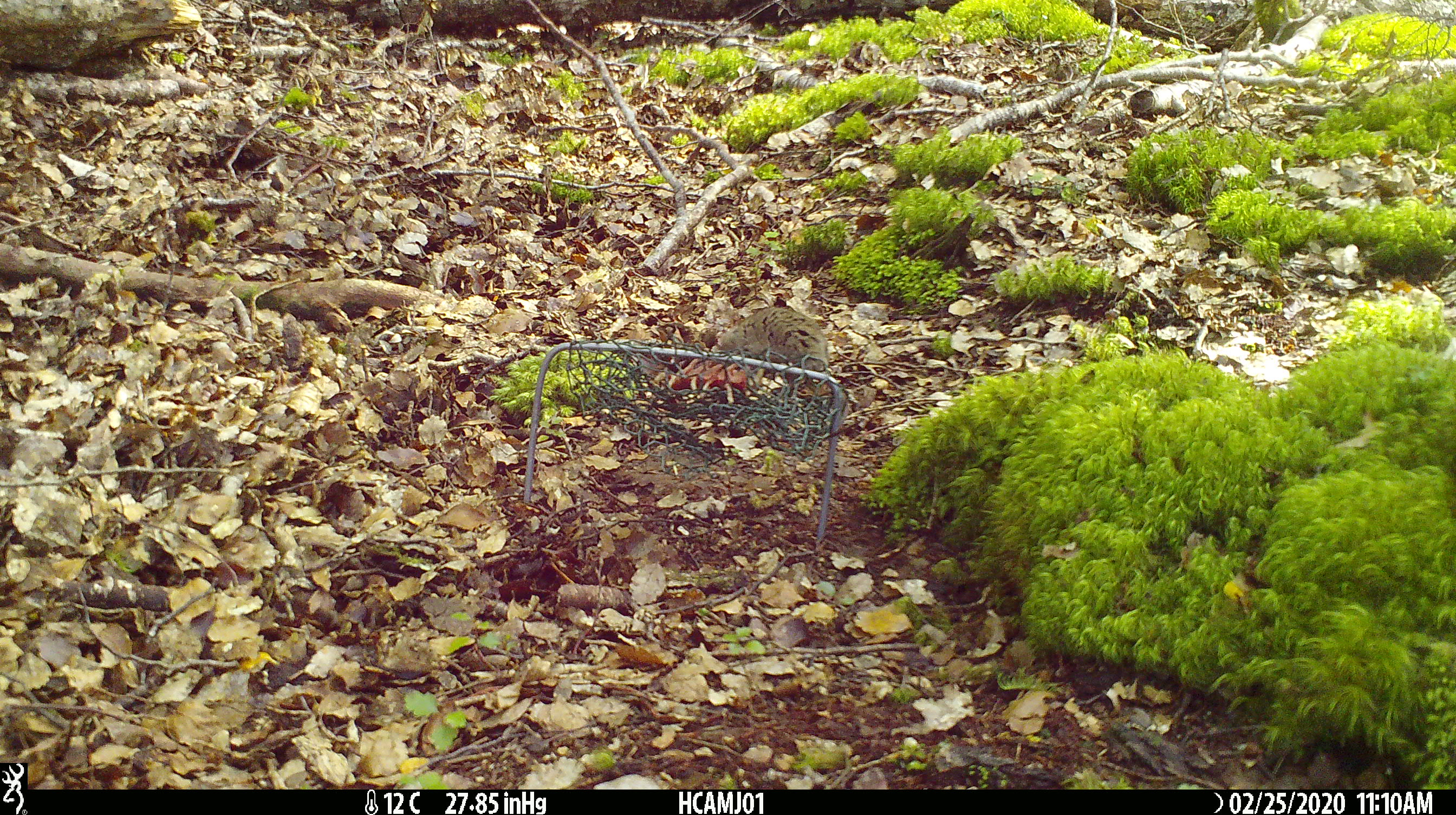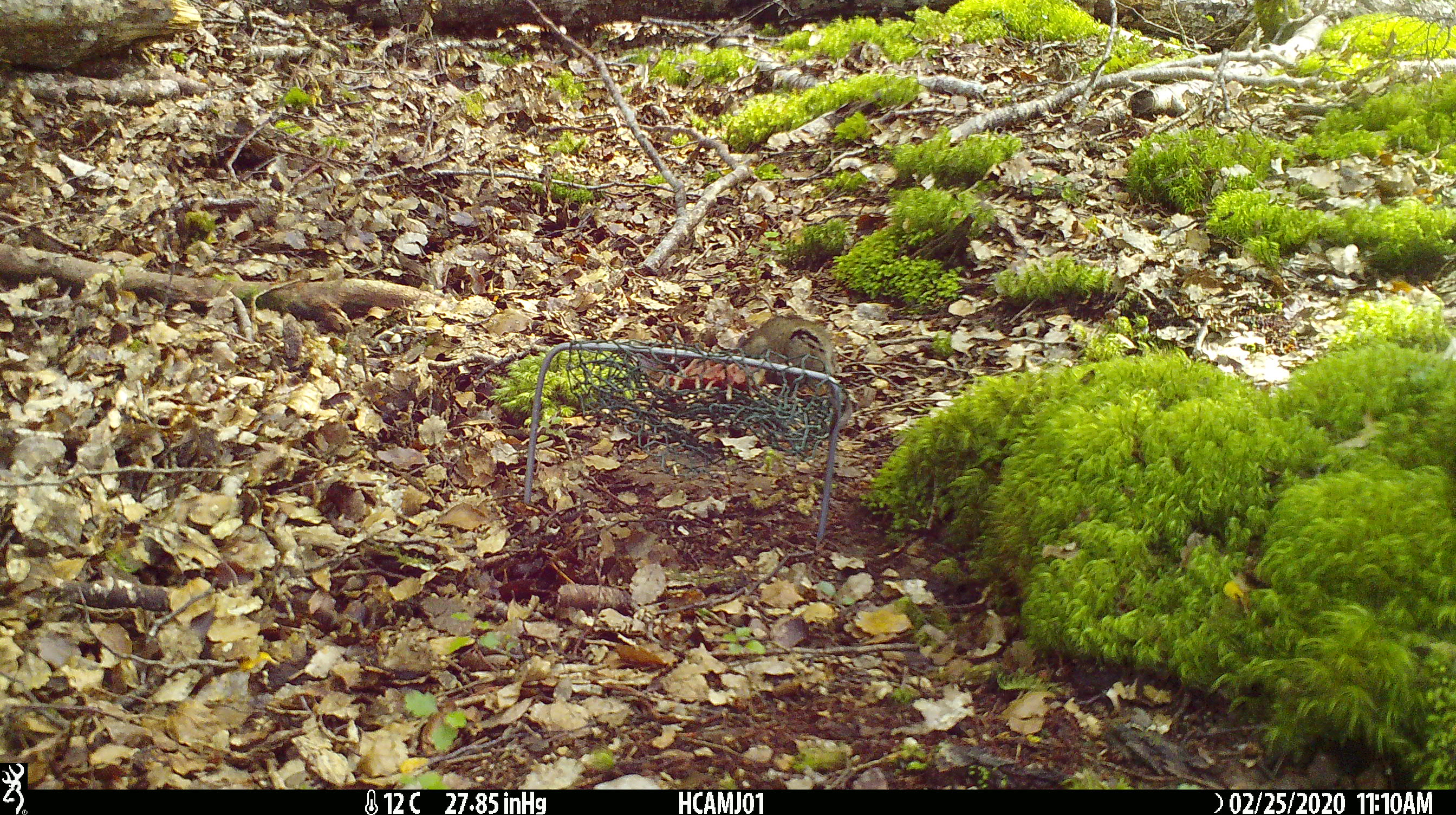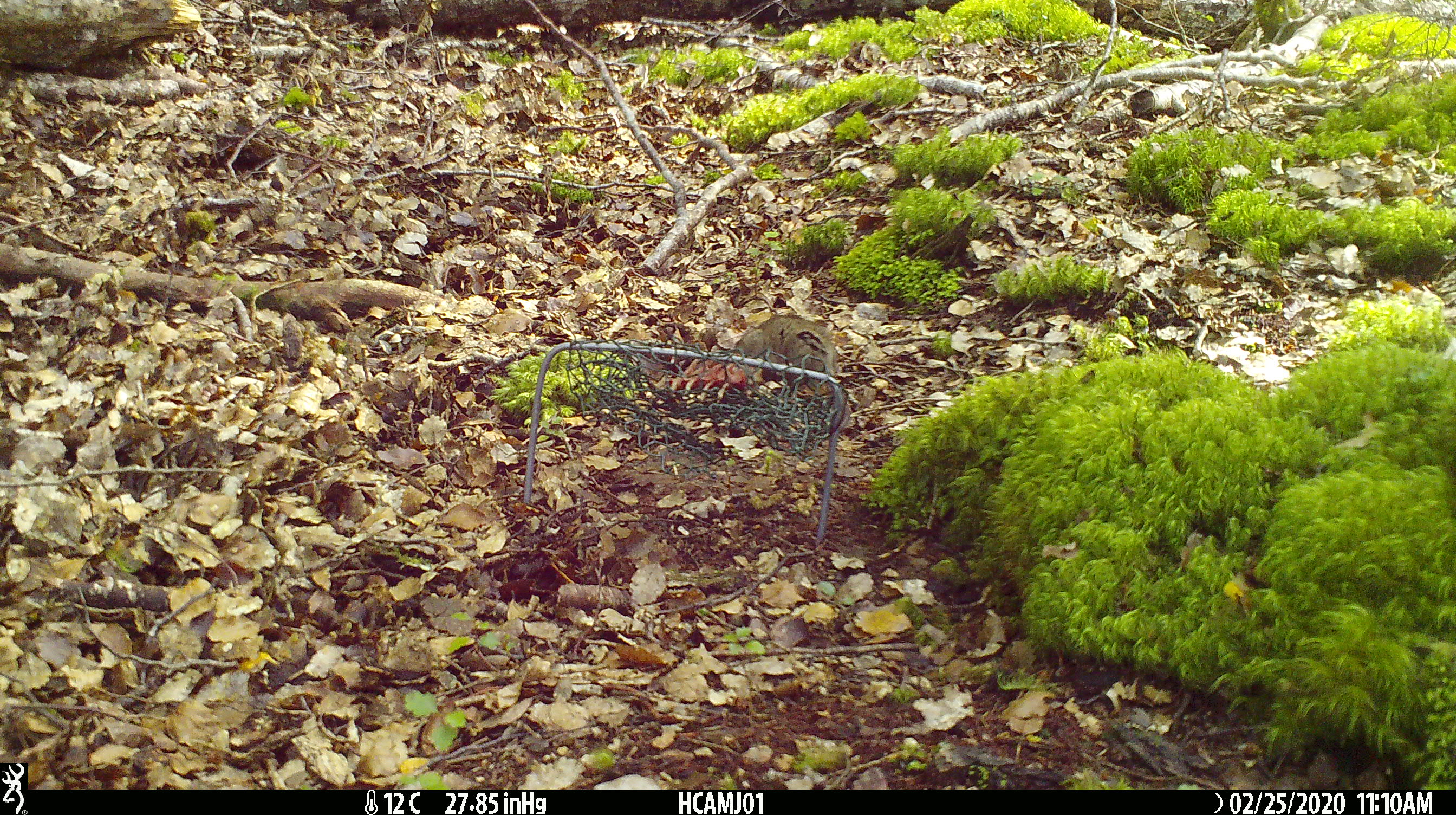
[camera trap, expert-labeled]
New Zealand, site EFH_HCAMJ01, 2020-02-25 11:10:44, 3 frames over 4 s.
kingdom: Animalia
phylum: Chordata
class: Mammalia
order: Rodentia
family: Muridae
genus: Mus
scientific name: Mus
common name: mouse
Mouse (Mus).